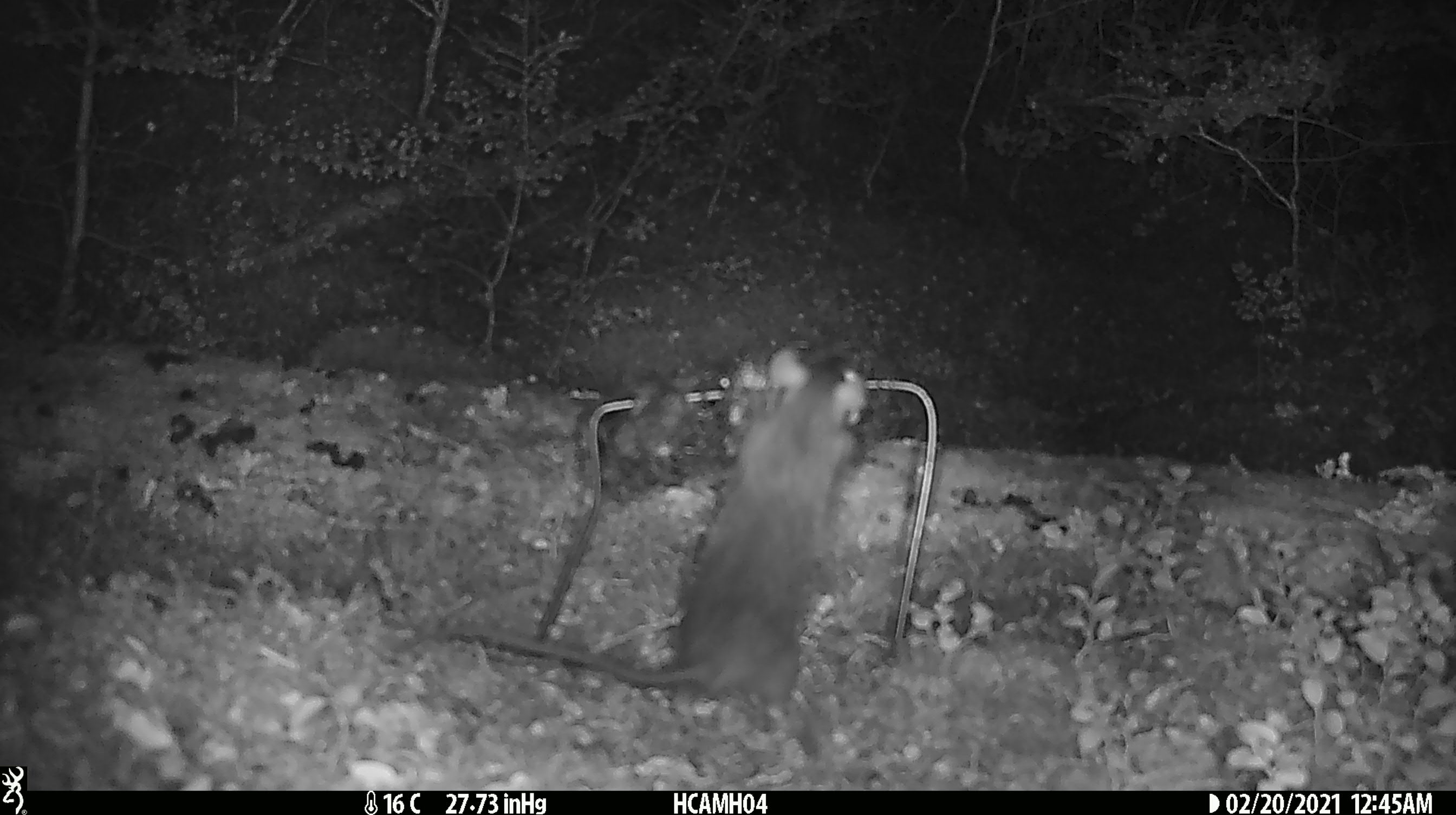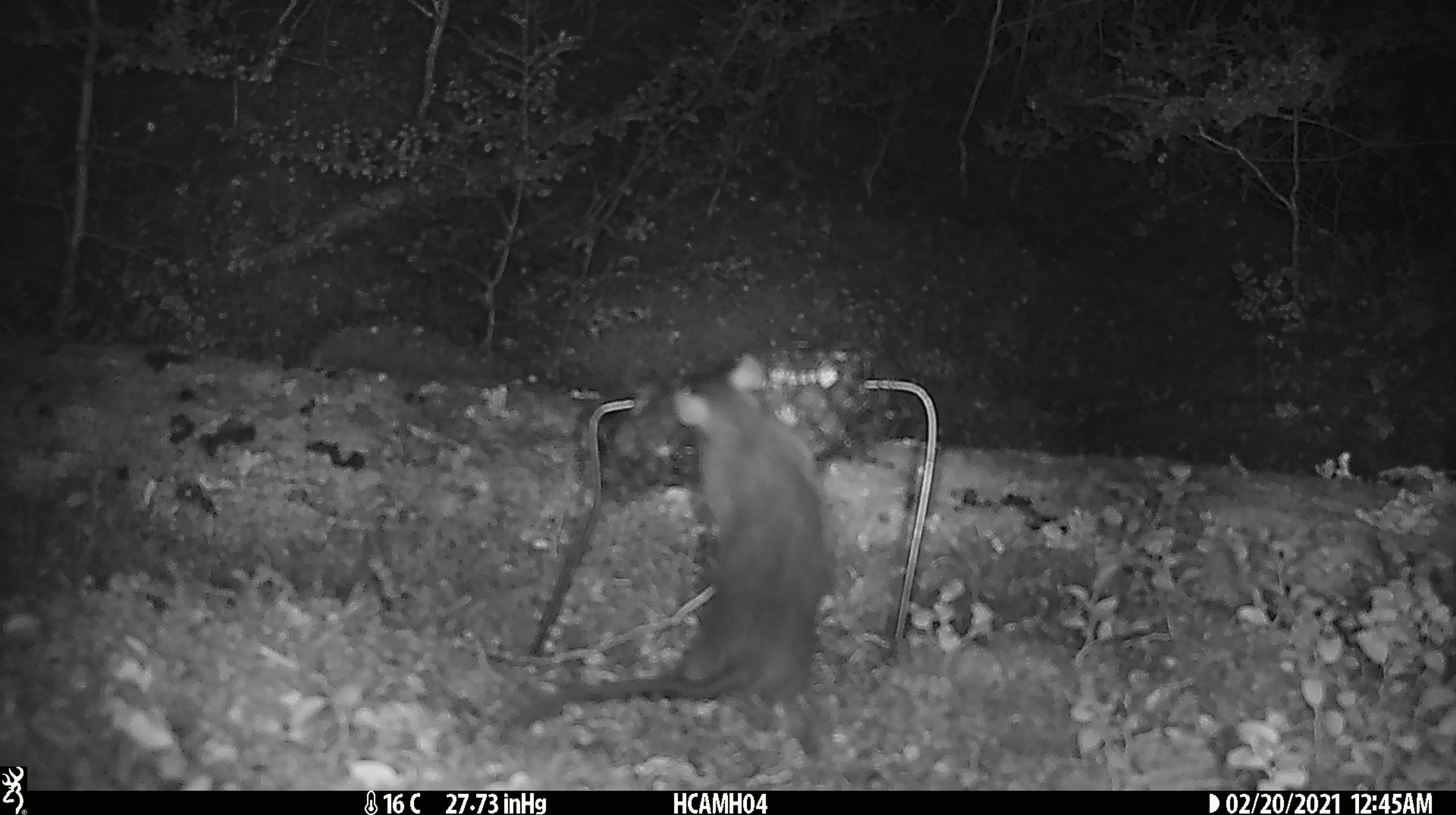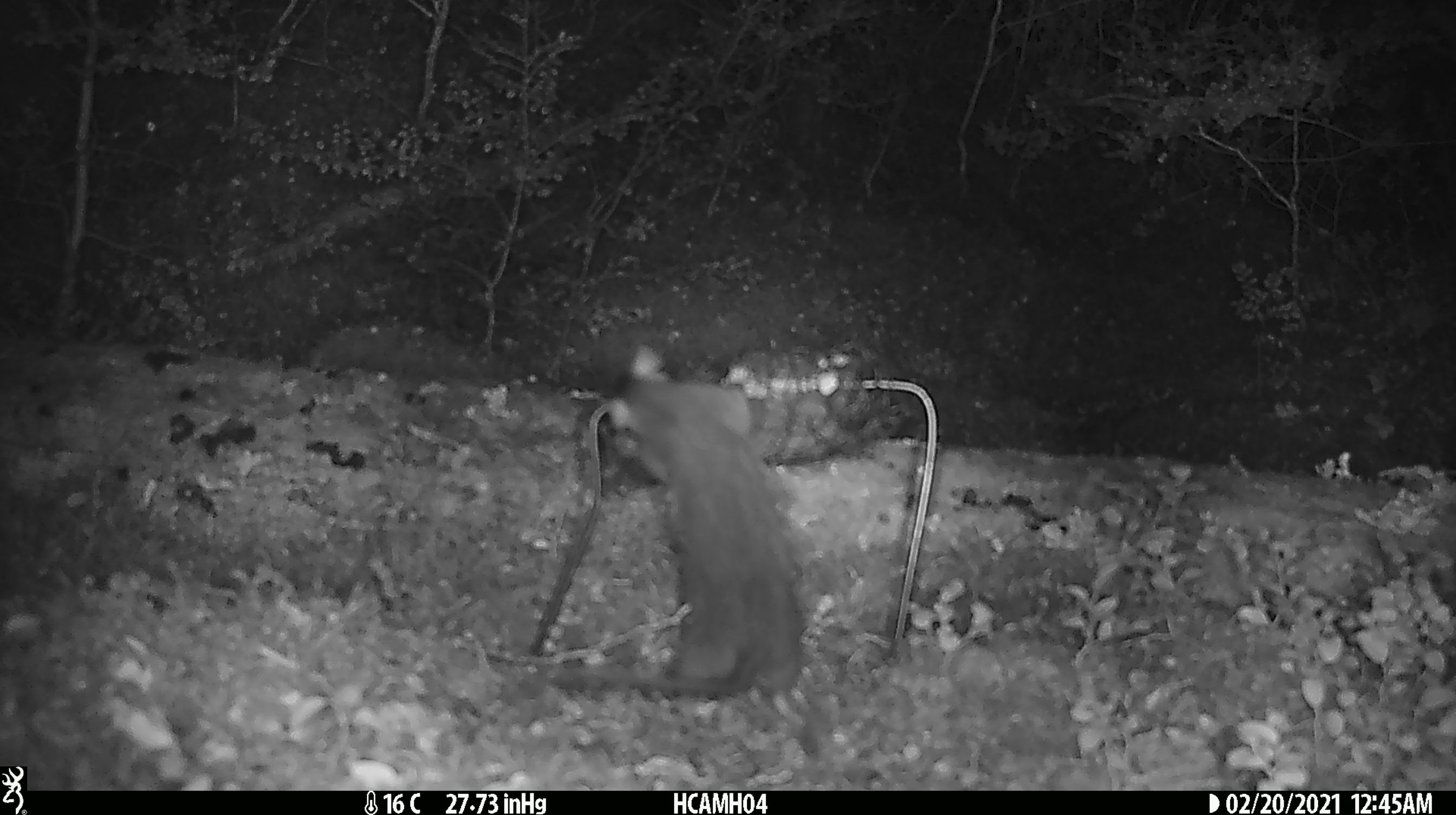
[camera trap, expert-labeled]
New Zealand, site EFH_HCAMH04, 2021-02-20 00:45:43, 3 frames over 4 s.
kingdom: Animalia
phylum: Chordata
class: Mammalia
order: Rodentia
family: Muridae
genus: Rattus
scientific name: Rattus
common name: rat